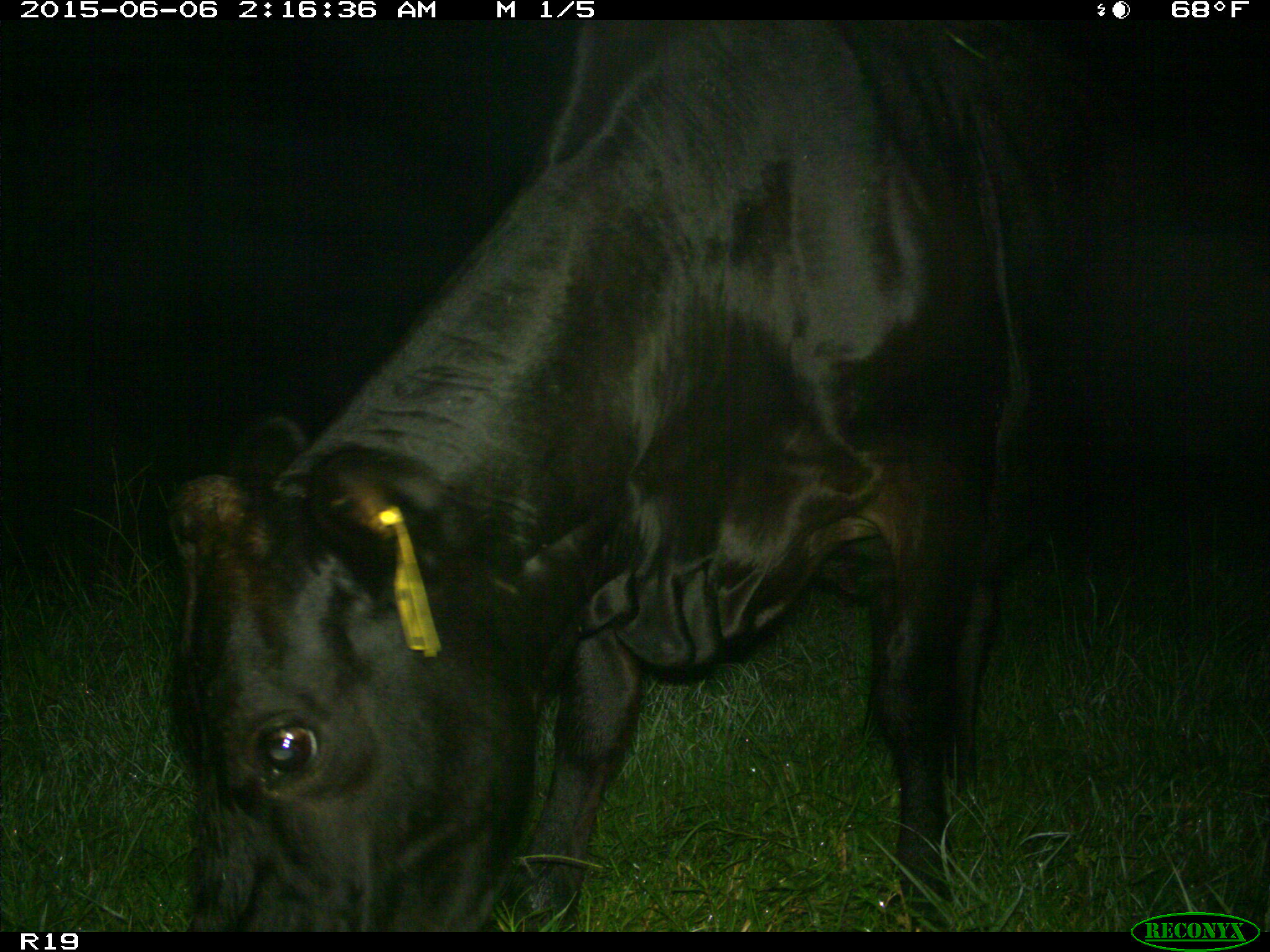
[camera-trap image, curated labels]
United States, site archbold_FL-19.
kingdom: Animalia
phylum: Chordata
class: Mammalia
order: Artiodactyla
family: Bovidae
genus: Bos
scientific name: Bos taurus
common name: domestic cow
Bos taurus (domestic cow).